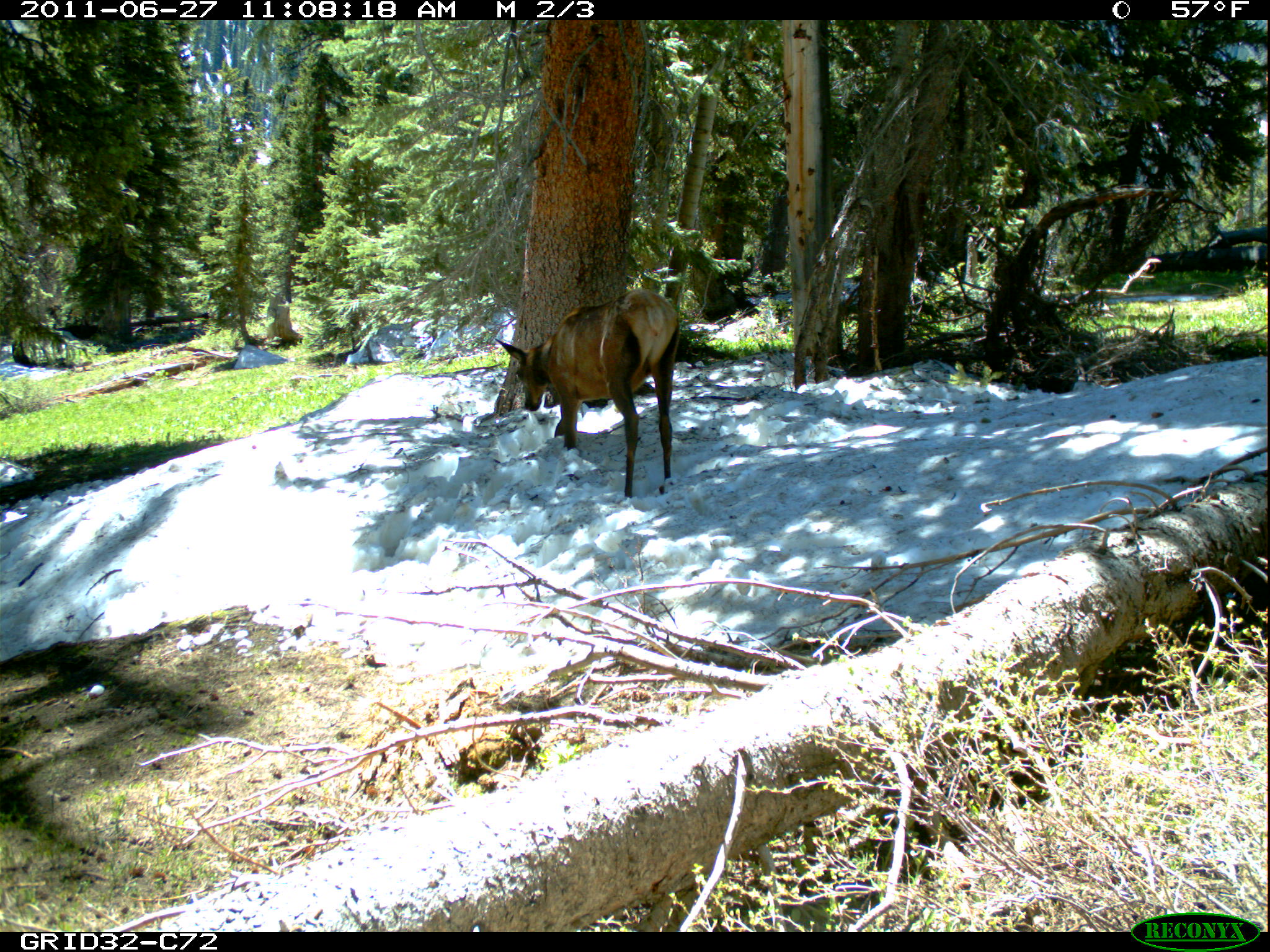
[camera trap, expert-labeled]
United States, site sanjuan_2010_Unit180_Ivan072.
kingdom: Animalia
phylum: Chordata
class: Mammalia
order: Artiodactyla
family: Cervidae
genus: Cervus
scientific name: Cervus elaphus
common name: red deer